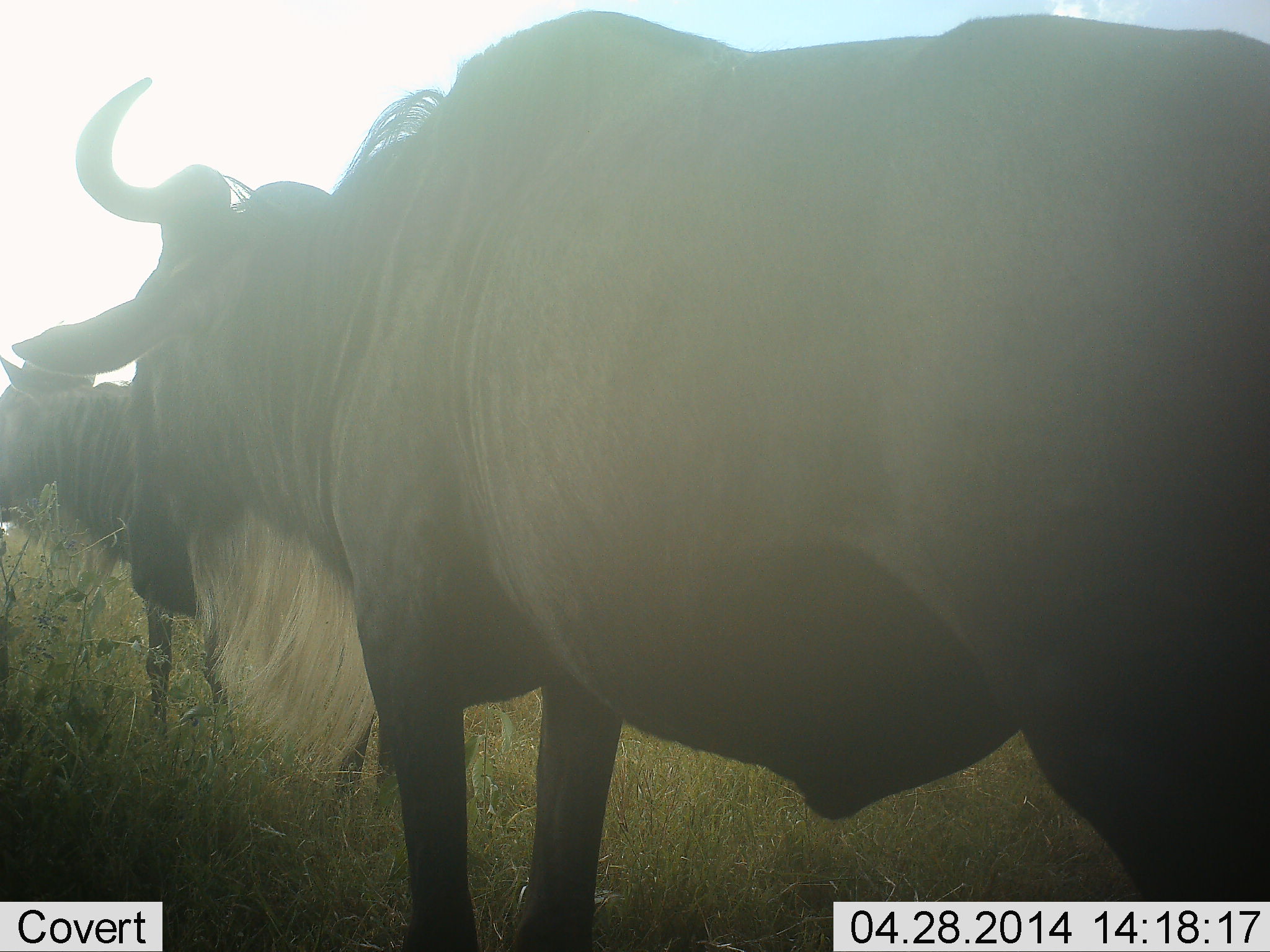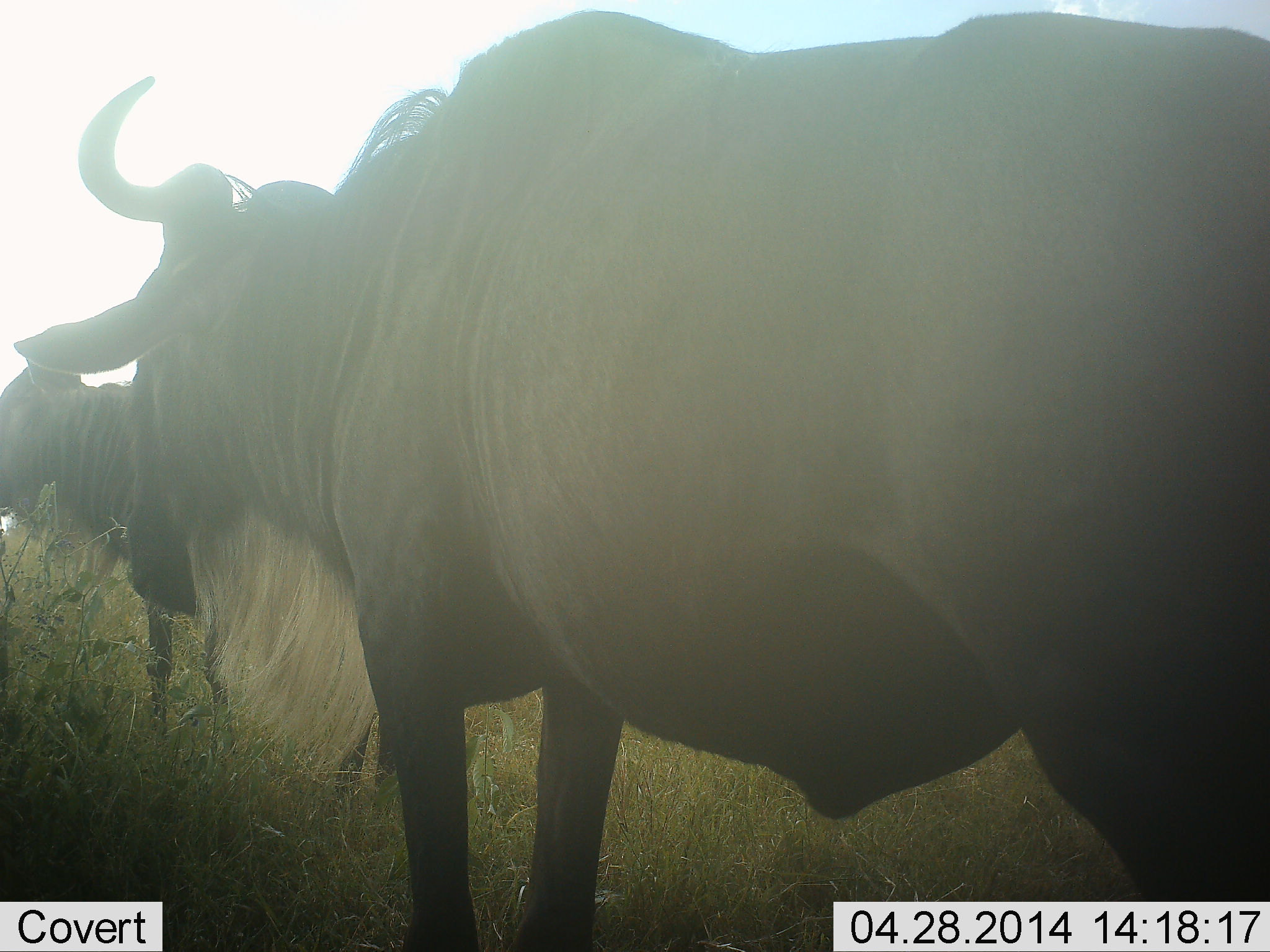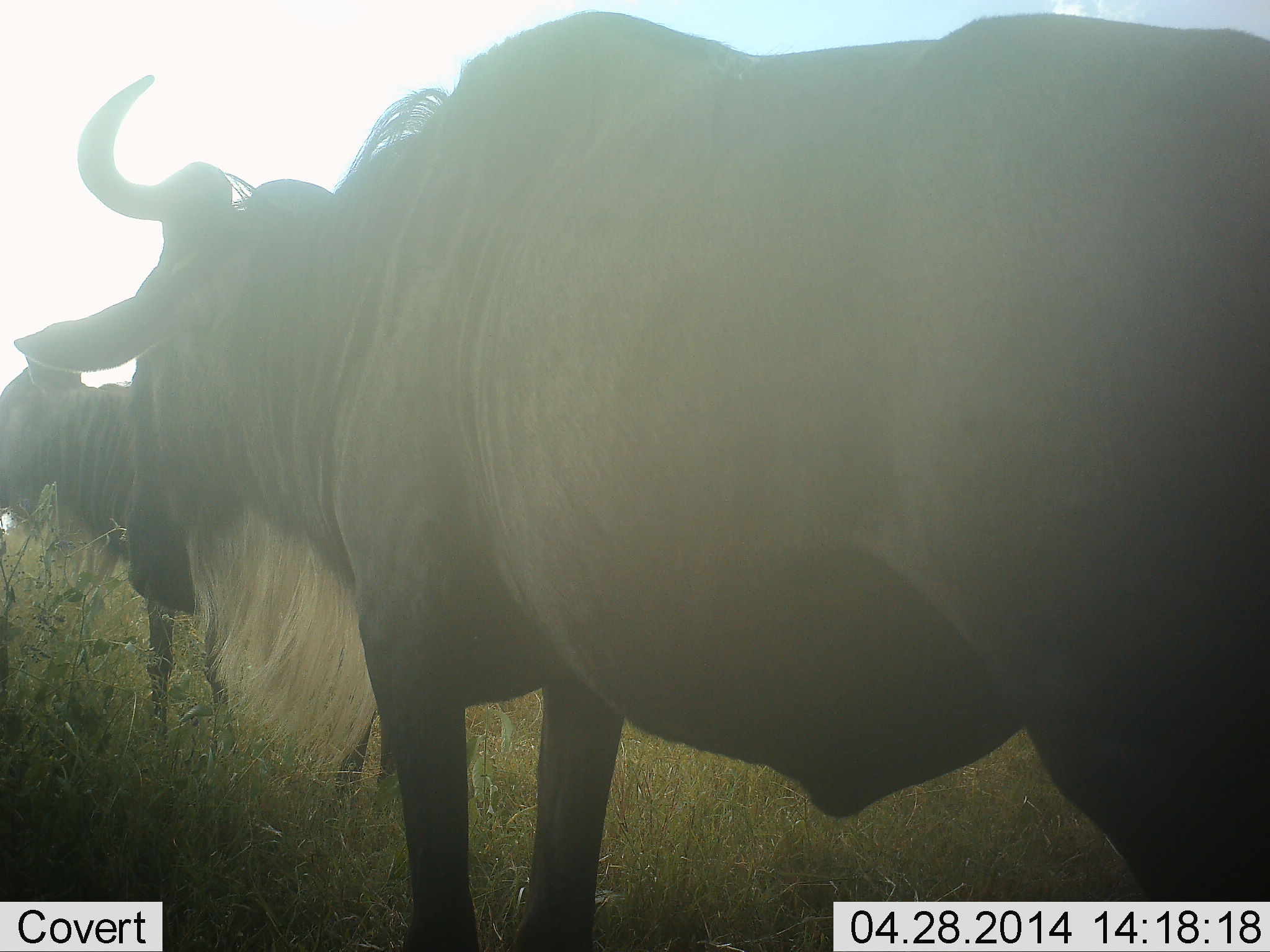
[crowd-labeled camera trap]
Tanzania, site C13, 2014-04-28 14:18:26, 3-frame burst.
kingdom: Animalia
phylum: Chordata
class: Mammalia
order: Artiodactyla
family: Bovidae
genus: Connochaetes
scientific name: Connochaetes taurinus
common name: blue wildebeest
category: wildebeest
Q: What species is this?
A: Wildebeest (blue wildebeest) (Connochaetes taurinus).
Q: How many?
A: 2.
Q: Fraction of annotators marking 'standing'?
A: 100%.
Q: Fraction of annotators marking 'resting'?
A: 10%.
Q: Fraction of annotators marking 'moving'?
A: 0%.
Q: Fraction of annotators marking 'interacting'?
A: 0%.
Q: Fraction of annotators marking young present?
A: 0%.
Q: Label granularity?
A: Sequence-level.